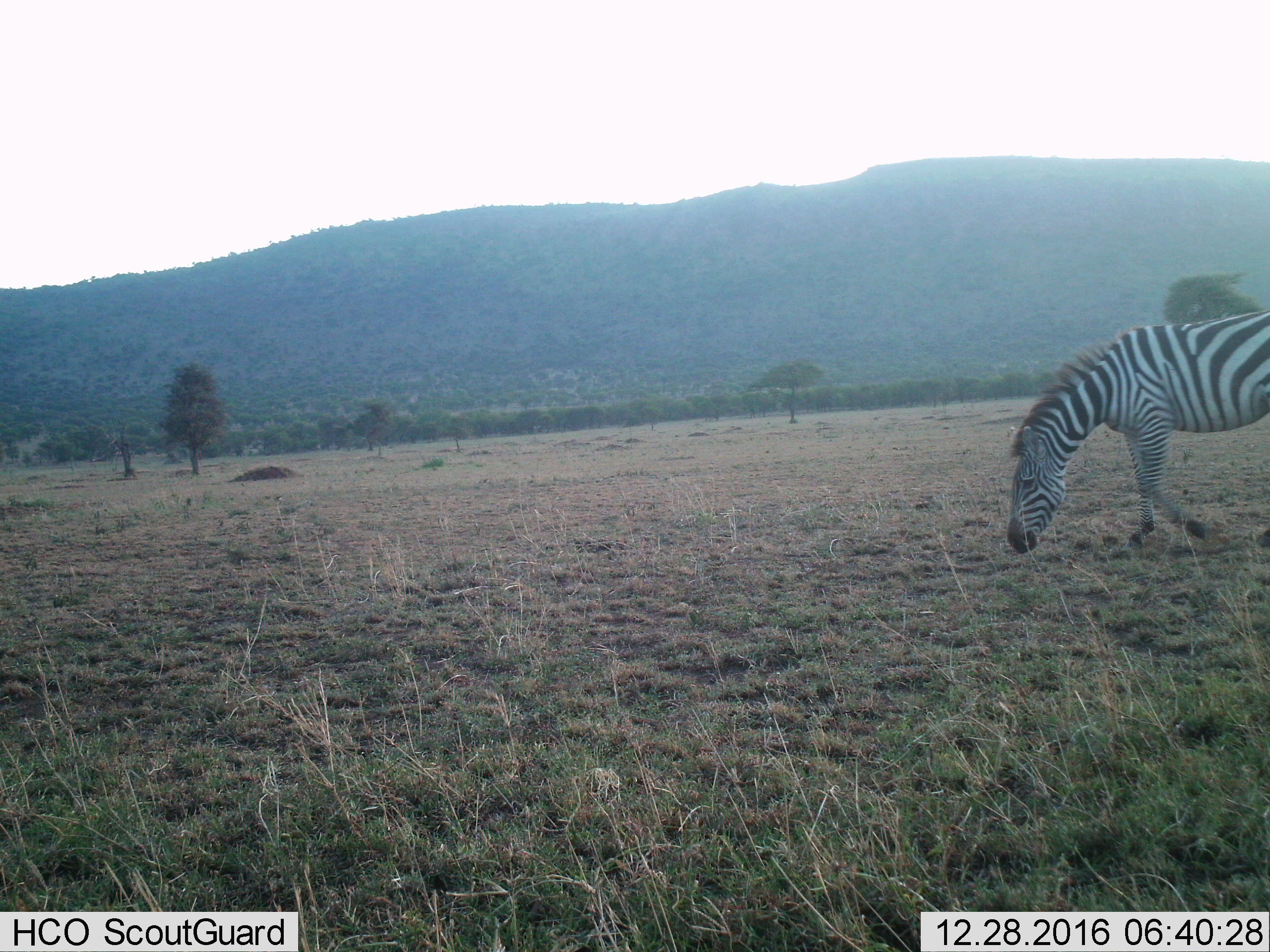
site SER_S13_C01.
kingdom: Animalia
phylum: Chordata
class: Mammalia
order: Perissodactyla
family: Equidae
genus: Equus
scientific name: Equus quagga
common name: plains zebra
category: zebraplains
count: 1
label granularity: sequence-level